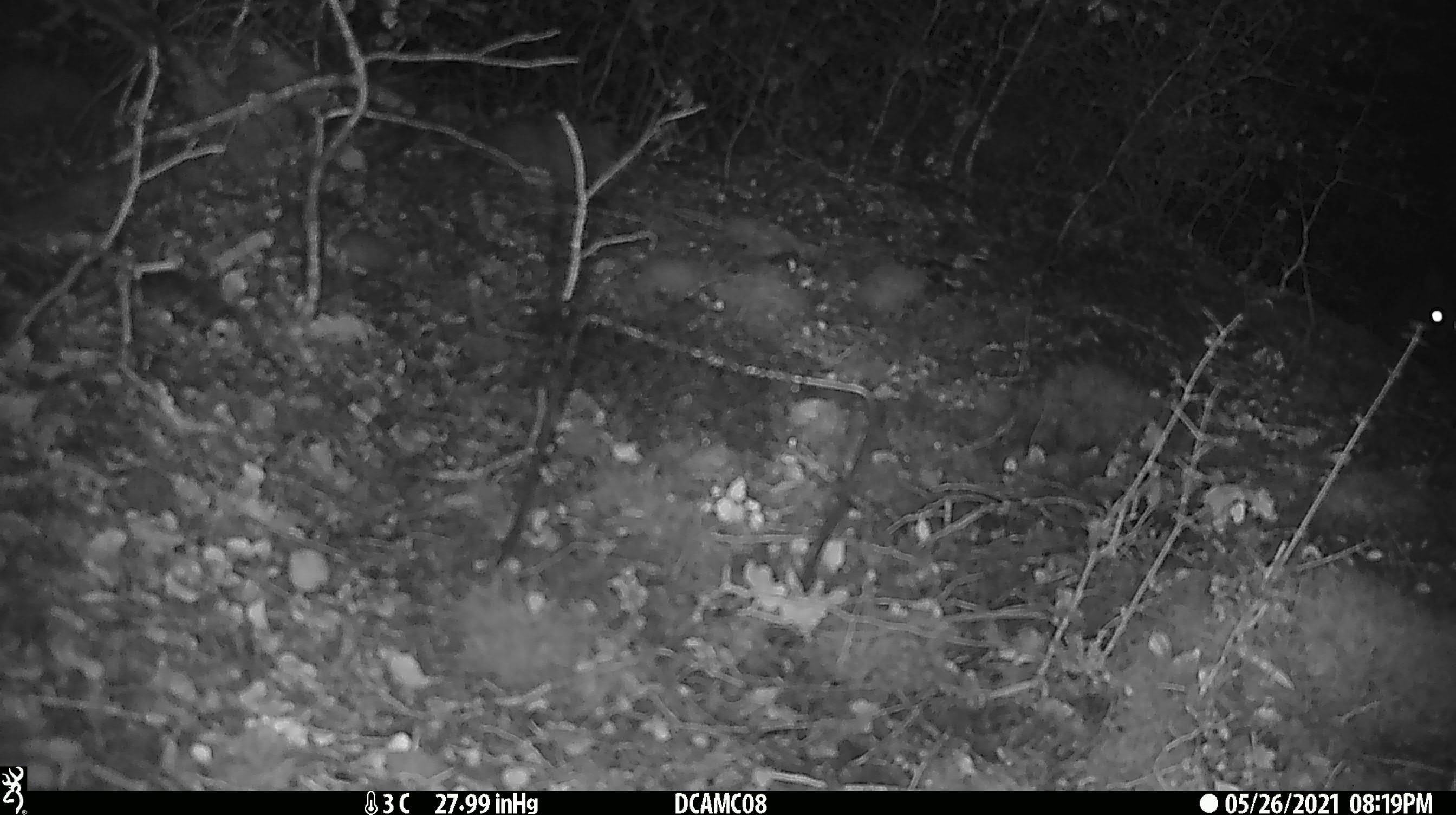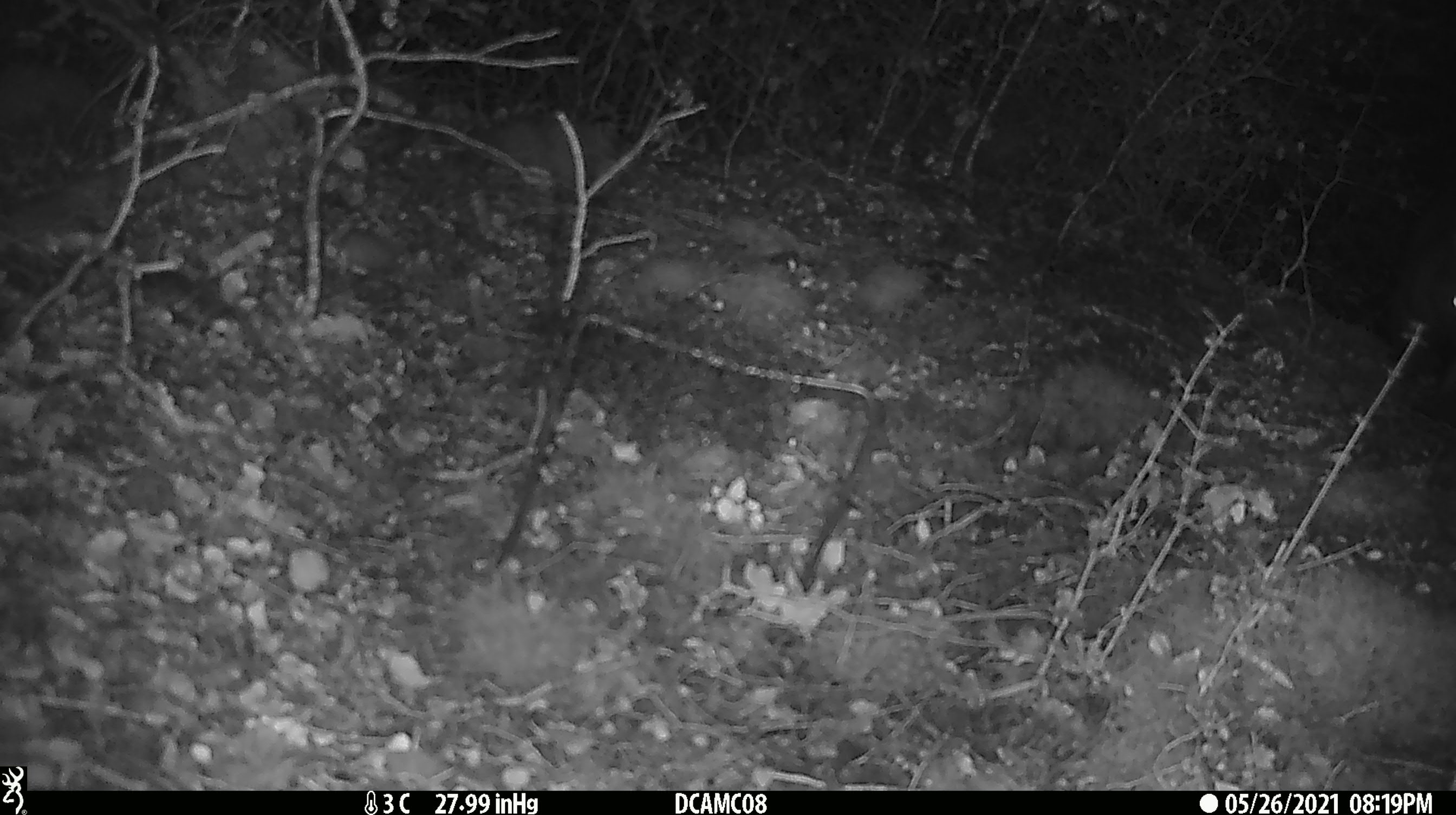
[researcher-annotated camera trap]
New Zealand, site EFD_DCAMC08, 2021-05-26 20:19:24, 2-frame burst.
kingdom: Animalia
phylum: Chordata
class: Mammalia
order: Diprotodontia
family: Phalangeridae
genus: Trichosurus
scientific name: Trichosurus vulpecula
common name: common brushtail possum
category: possum